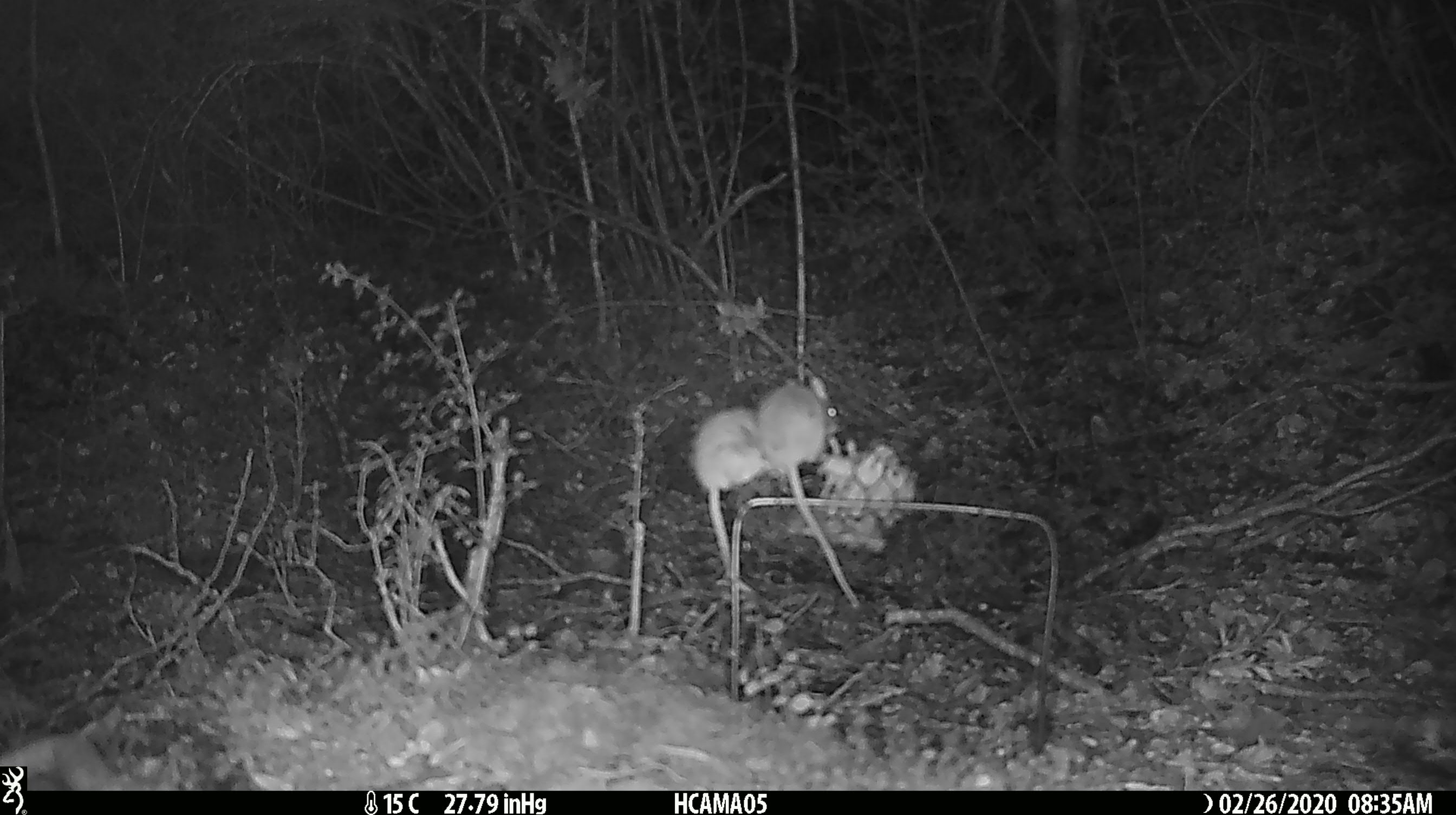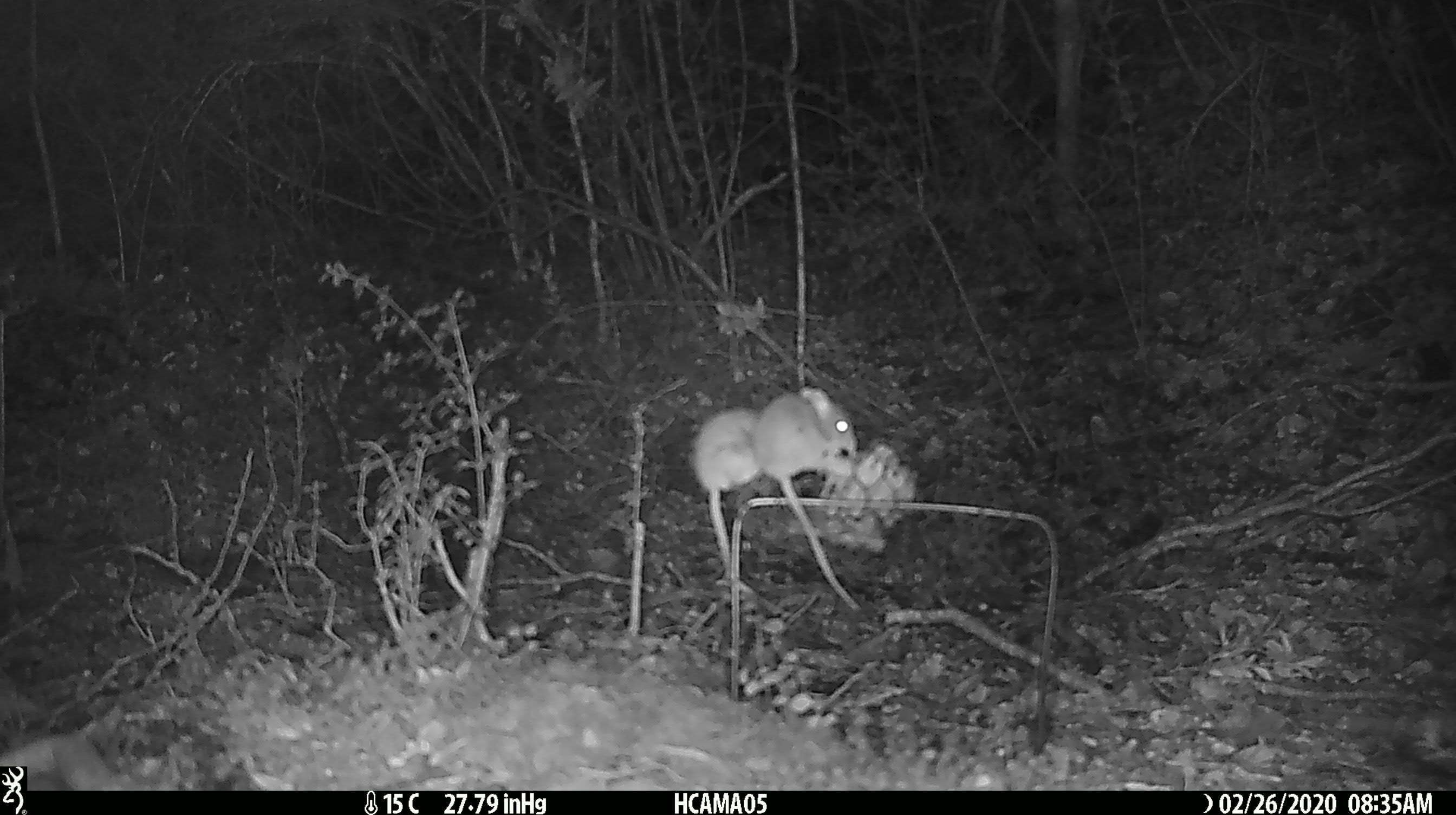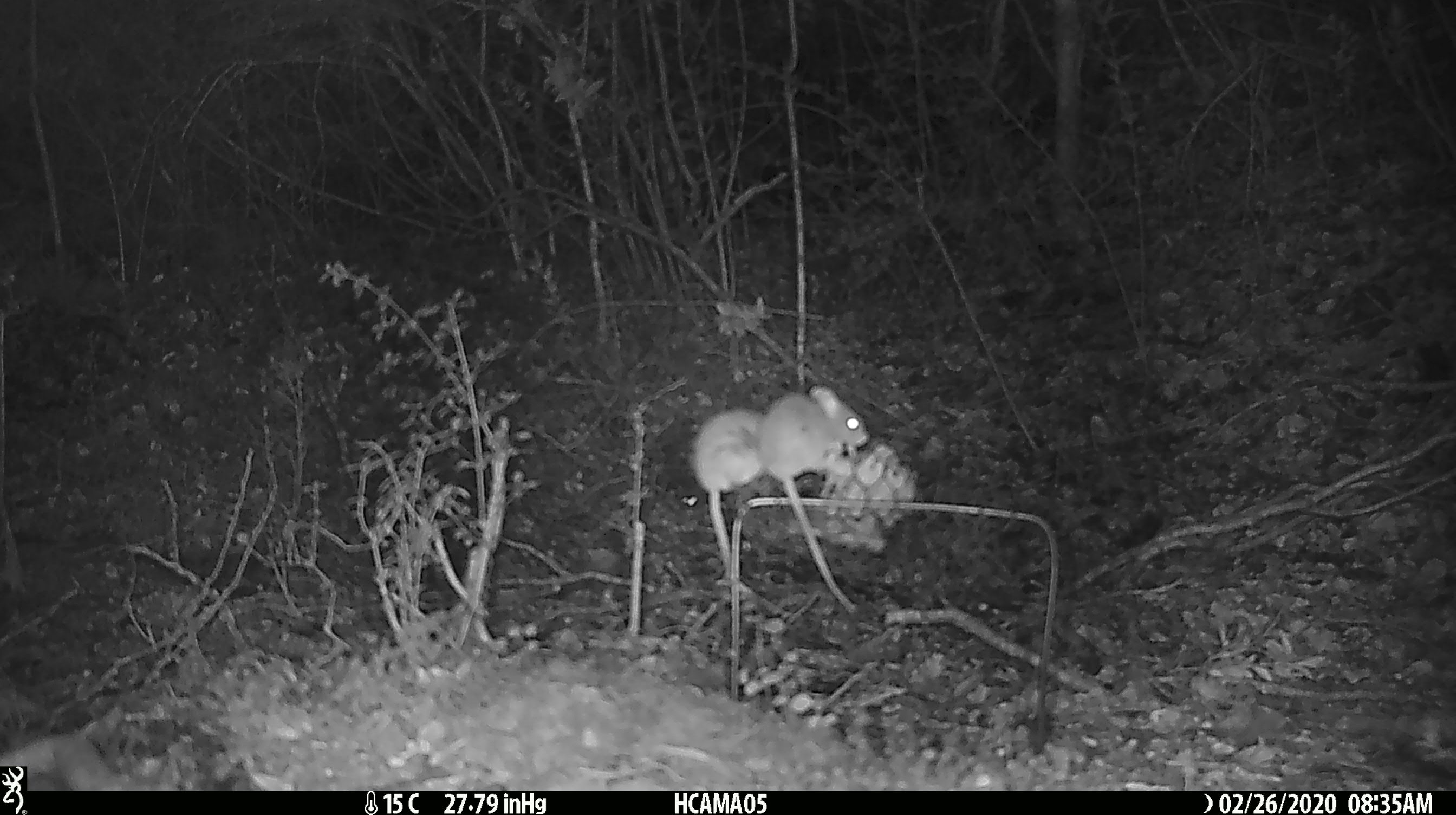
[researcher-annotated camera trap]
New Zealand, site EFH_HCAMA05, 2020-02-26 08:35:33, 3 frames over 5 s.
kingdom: Animalia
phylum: Chordata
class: Mammalia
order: Rodentia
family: Muridae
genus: Mus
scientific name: Mus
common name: mouse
Mouse (Mus).